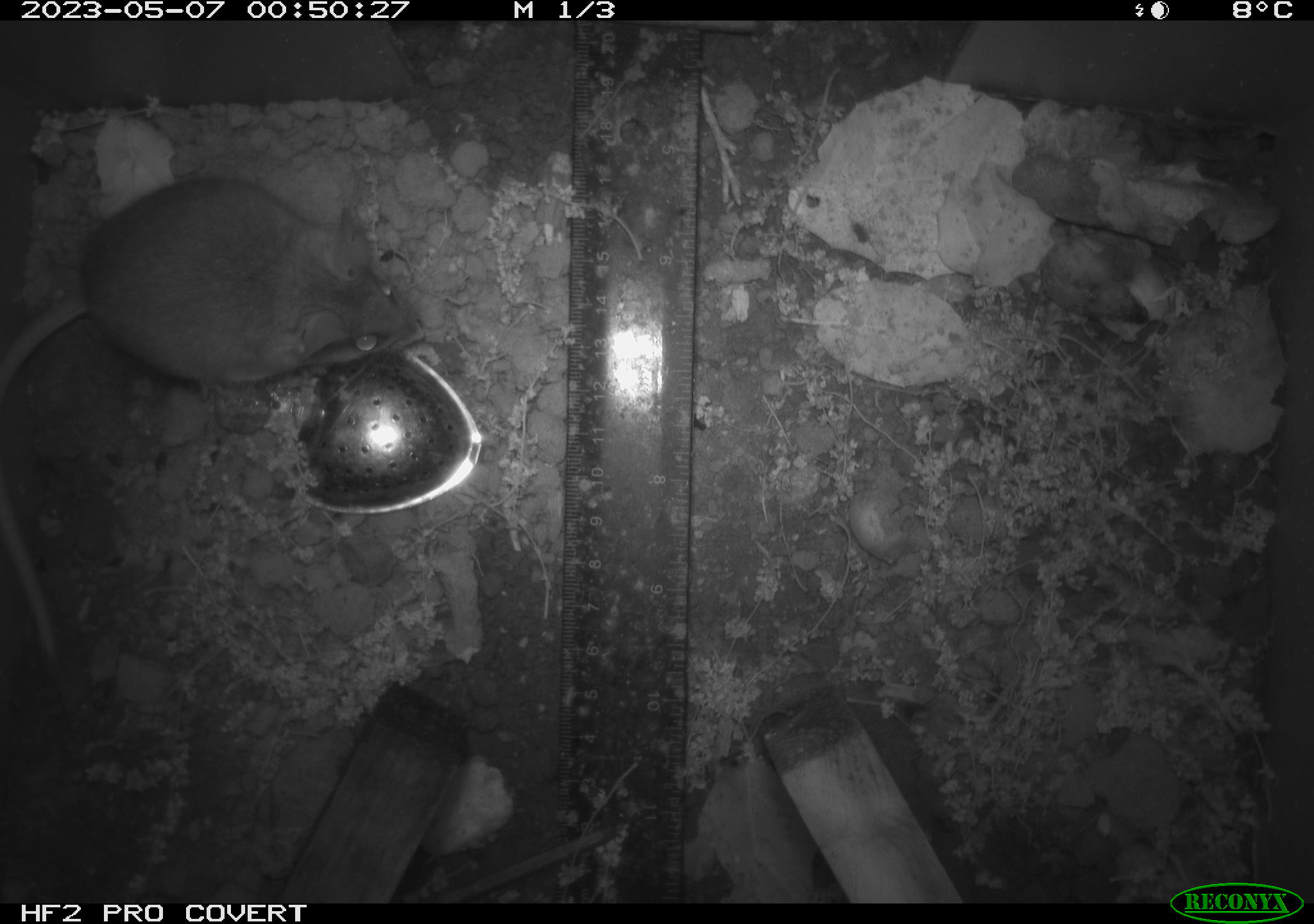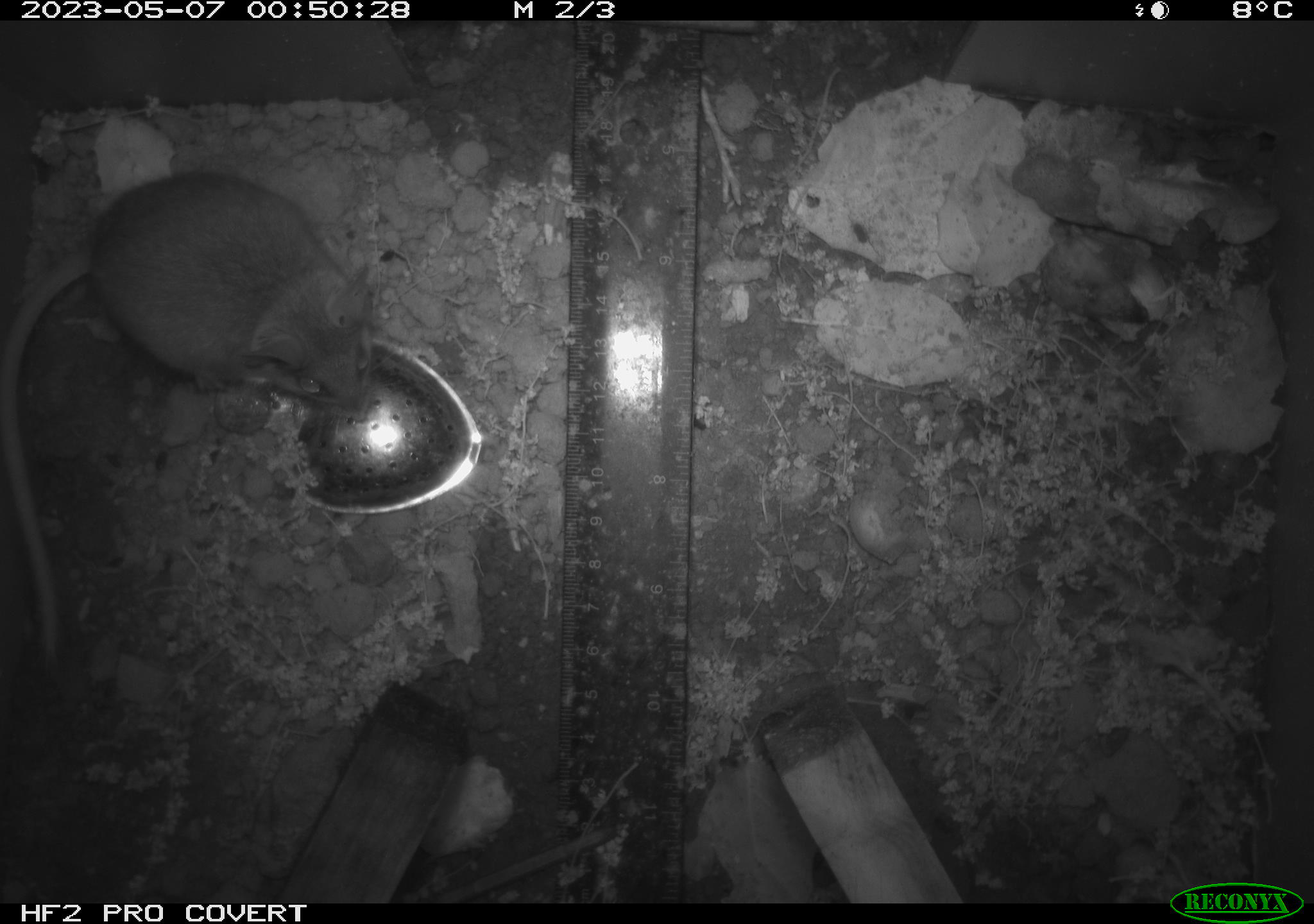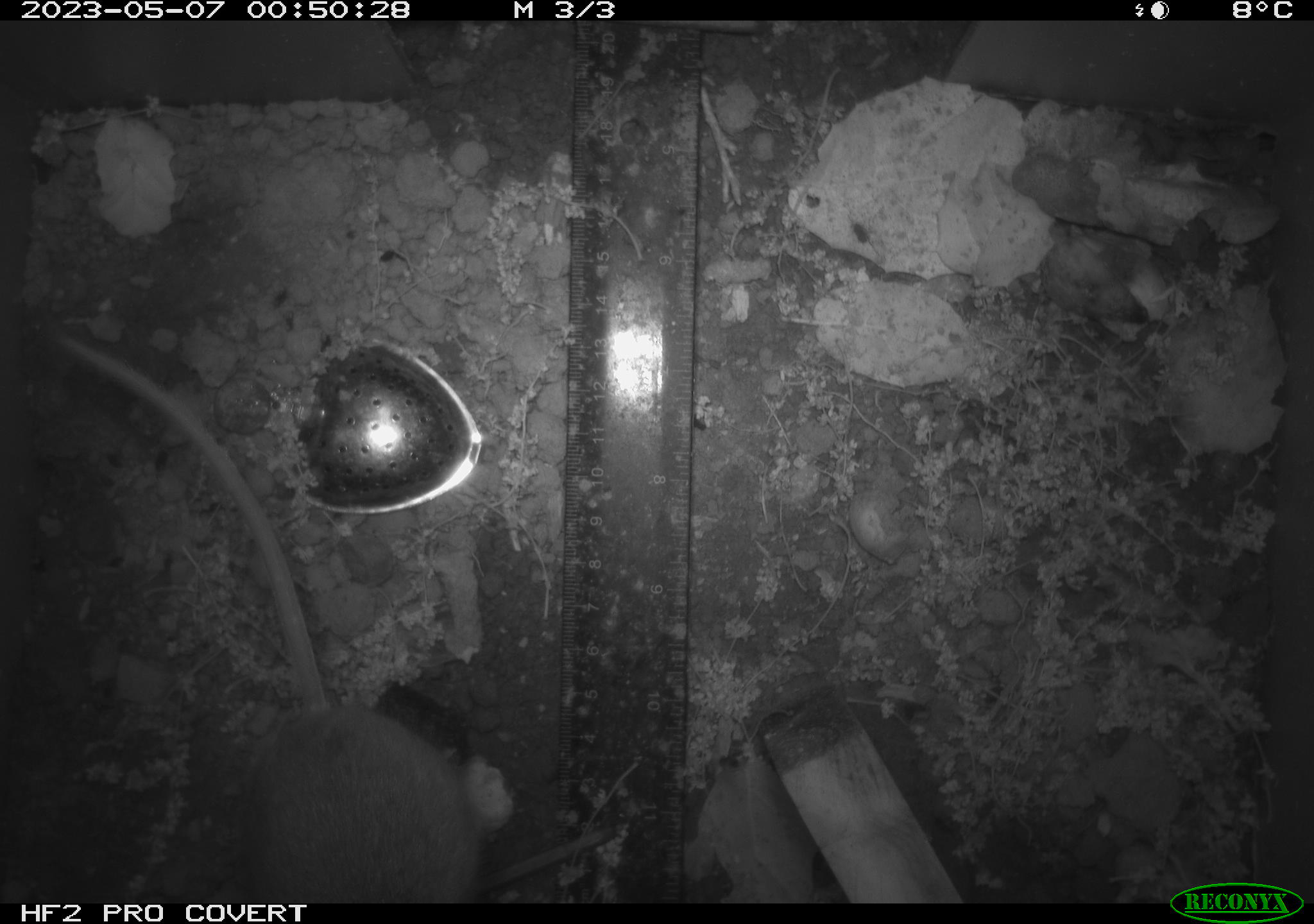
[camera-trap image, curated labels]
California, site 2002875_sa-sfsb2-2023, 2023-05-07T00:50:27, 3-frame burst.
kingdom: Animalia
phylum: Chordata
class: Mammalia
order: Rodentia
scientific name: Rodentia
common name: mouse species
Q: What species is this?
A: Mouse species (Rodentia).